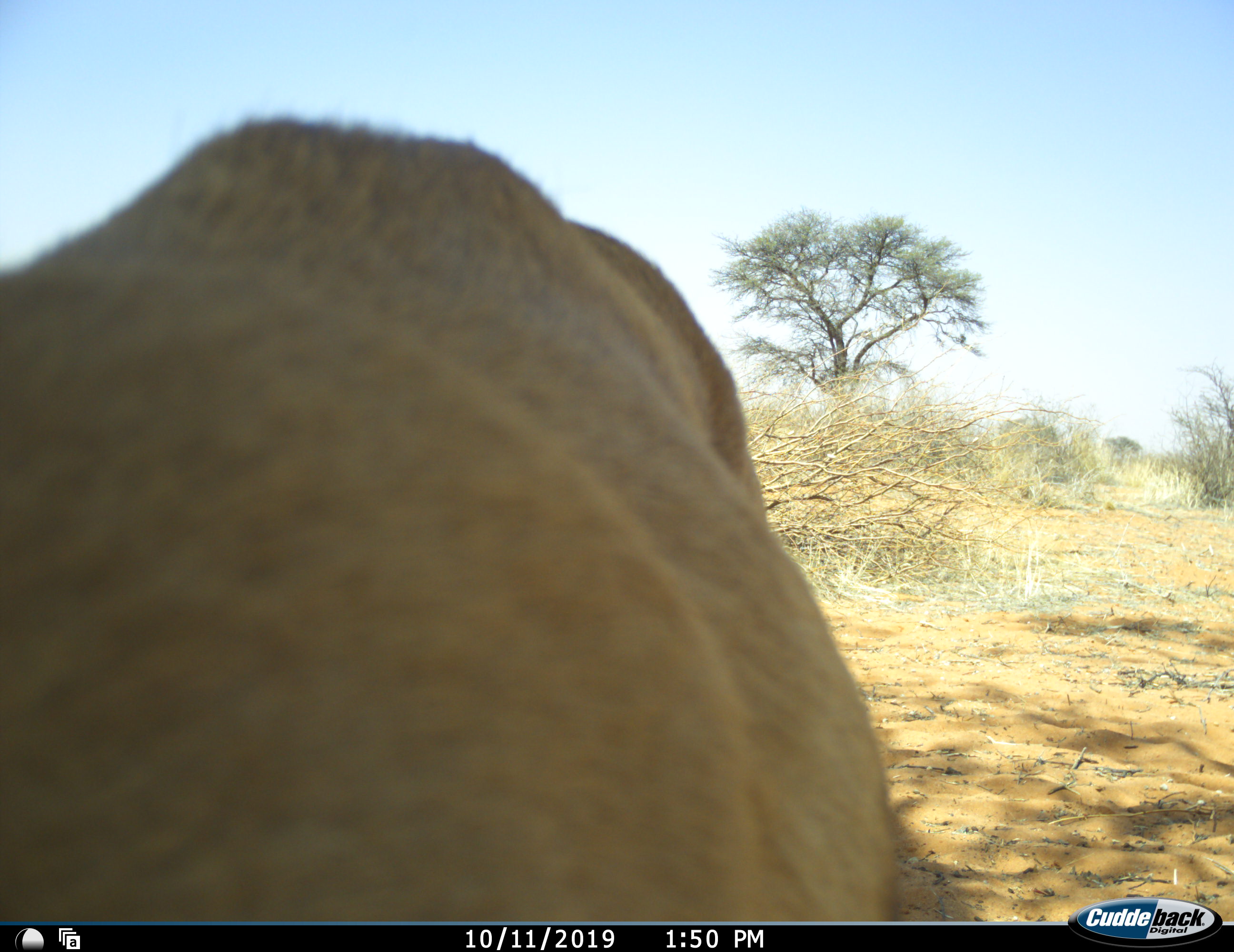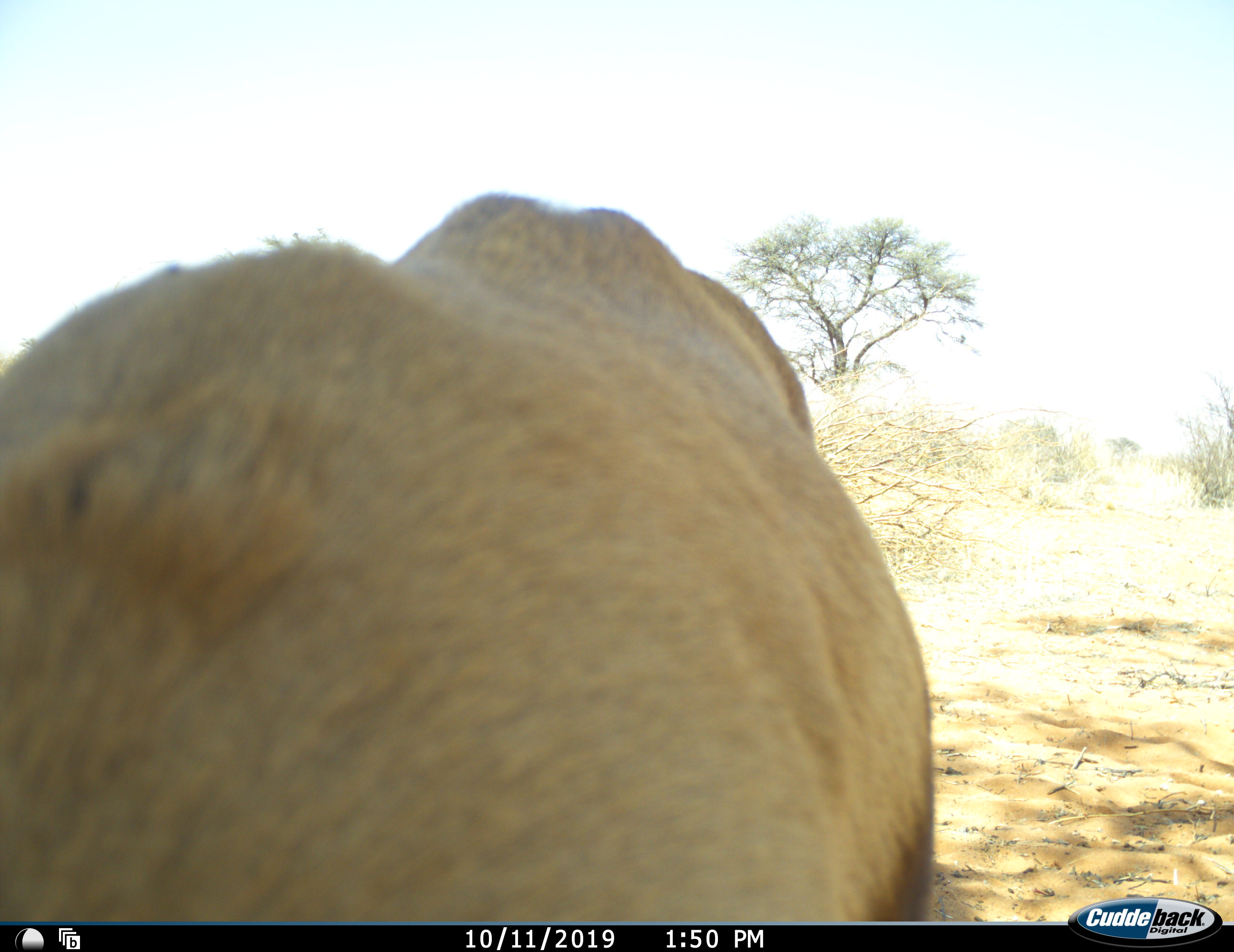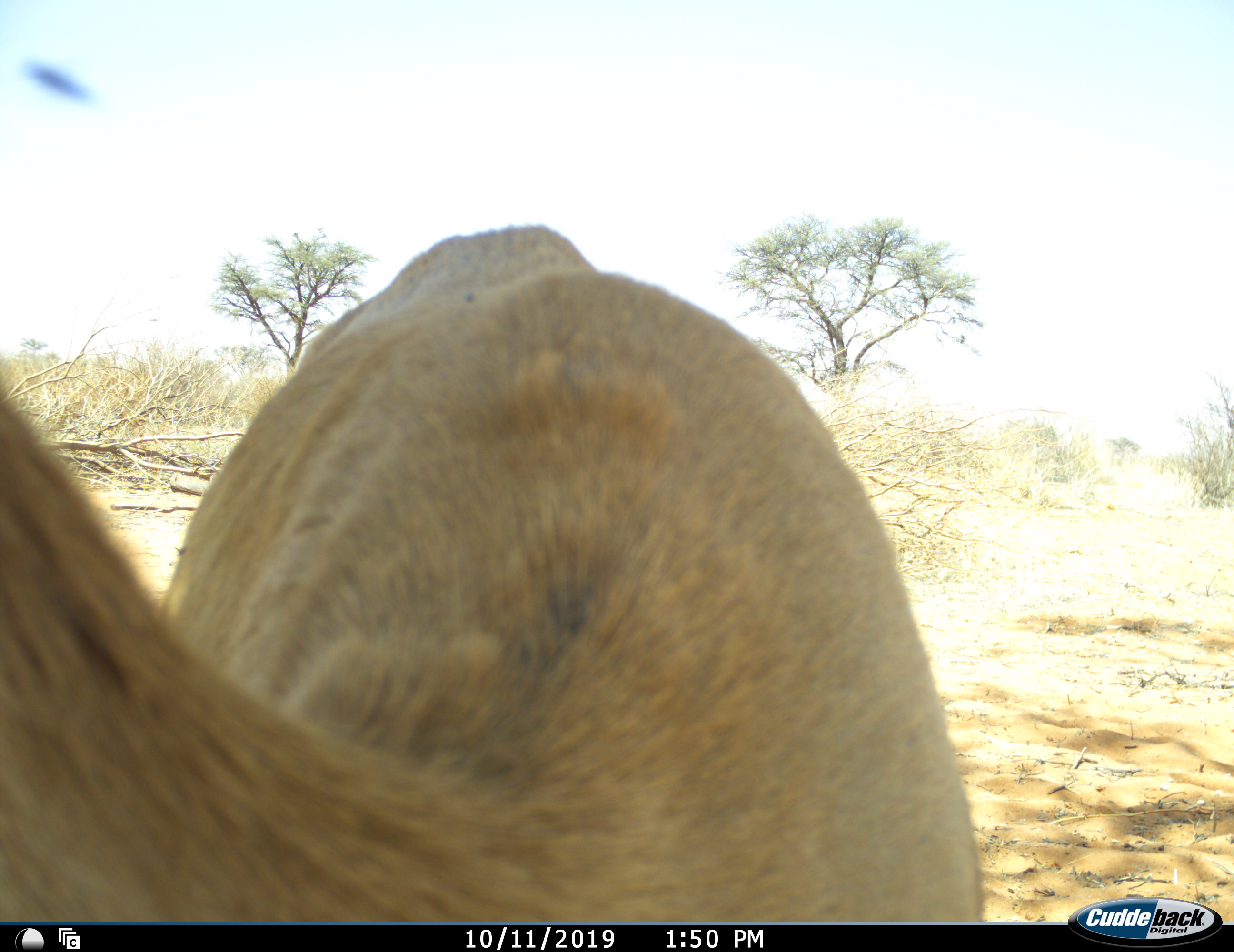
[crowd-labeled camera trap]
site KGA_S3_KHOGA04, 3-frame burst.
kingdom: Animalia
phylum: Chordata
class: Mammalia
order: Artiodactyla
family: Bovidae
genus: Antidorcas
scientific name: Antidorcas marsupialis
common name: springbok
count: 1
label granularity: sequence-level